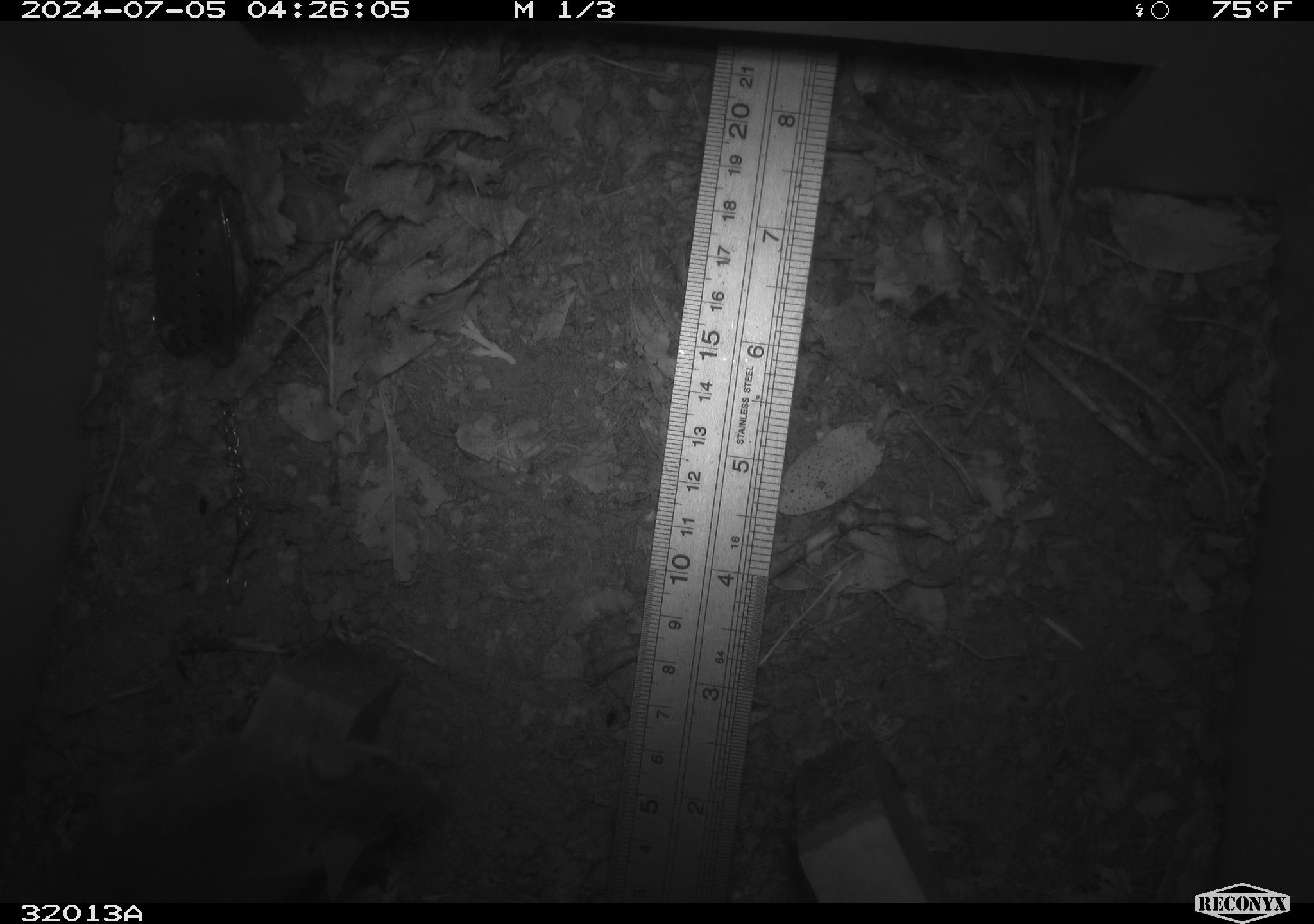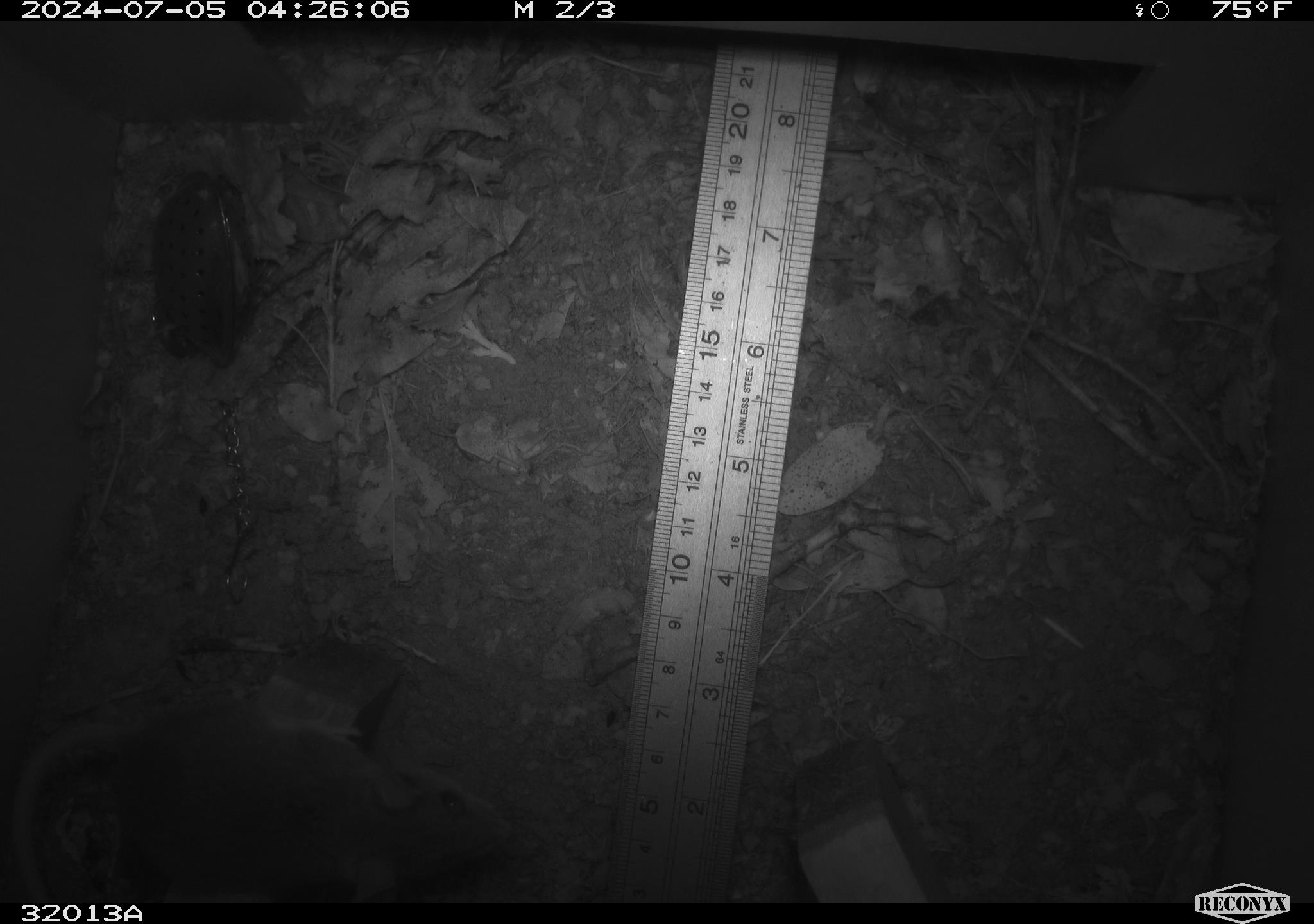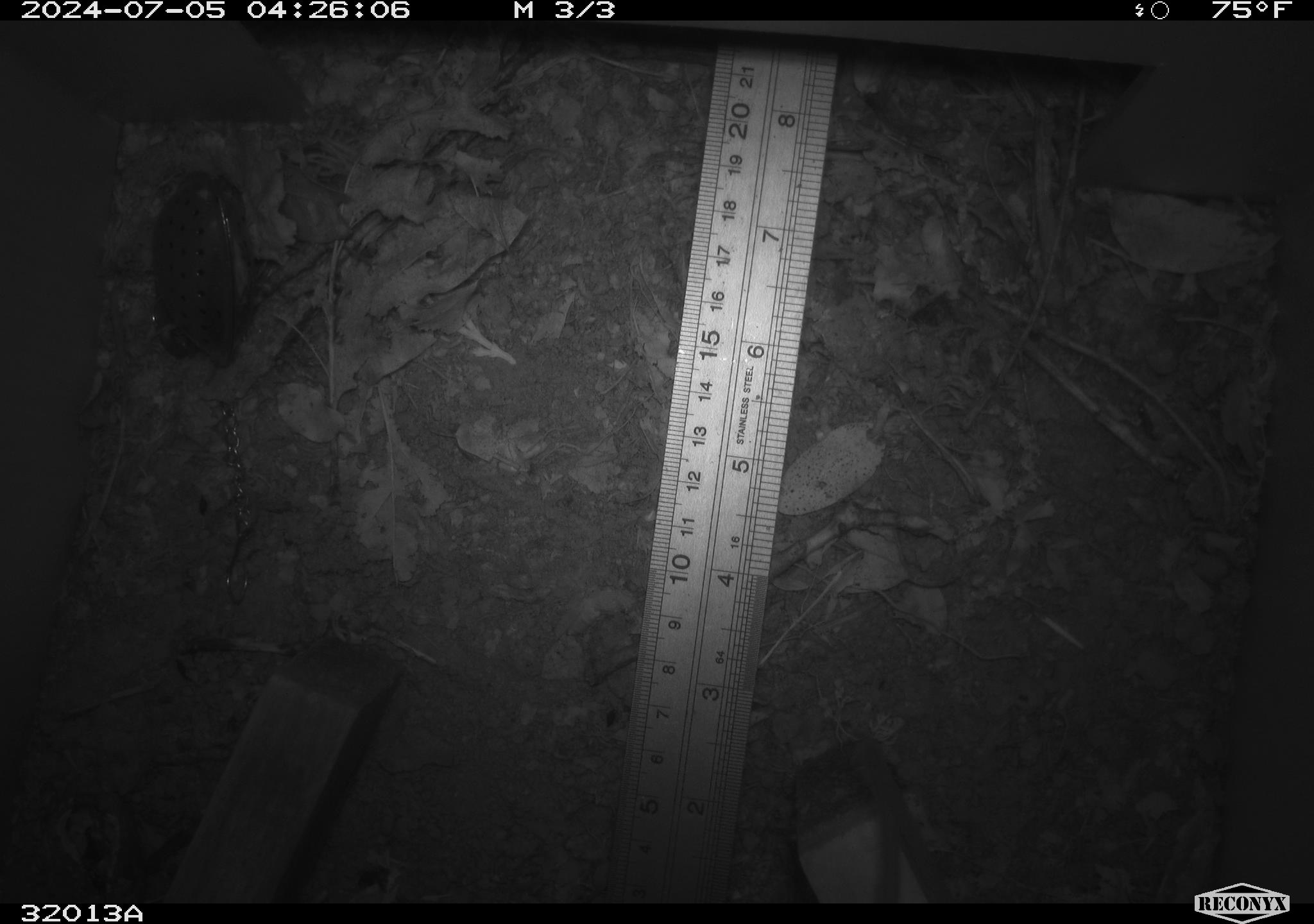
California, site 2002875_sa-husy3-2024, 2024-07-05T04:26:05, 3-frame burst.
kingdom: Animalia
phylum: Chordata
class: Mammalia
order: Rodentia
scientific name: Rodentia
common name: rodent